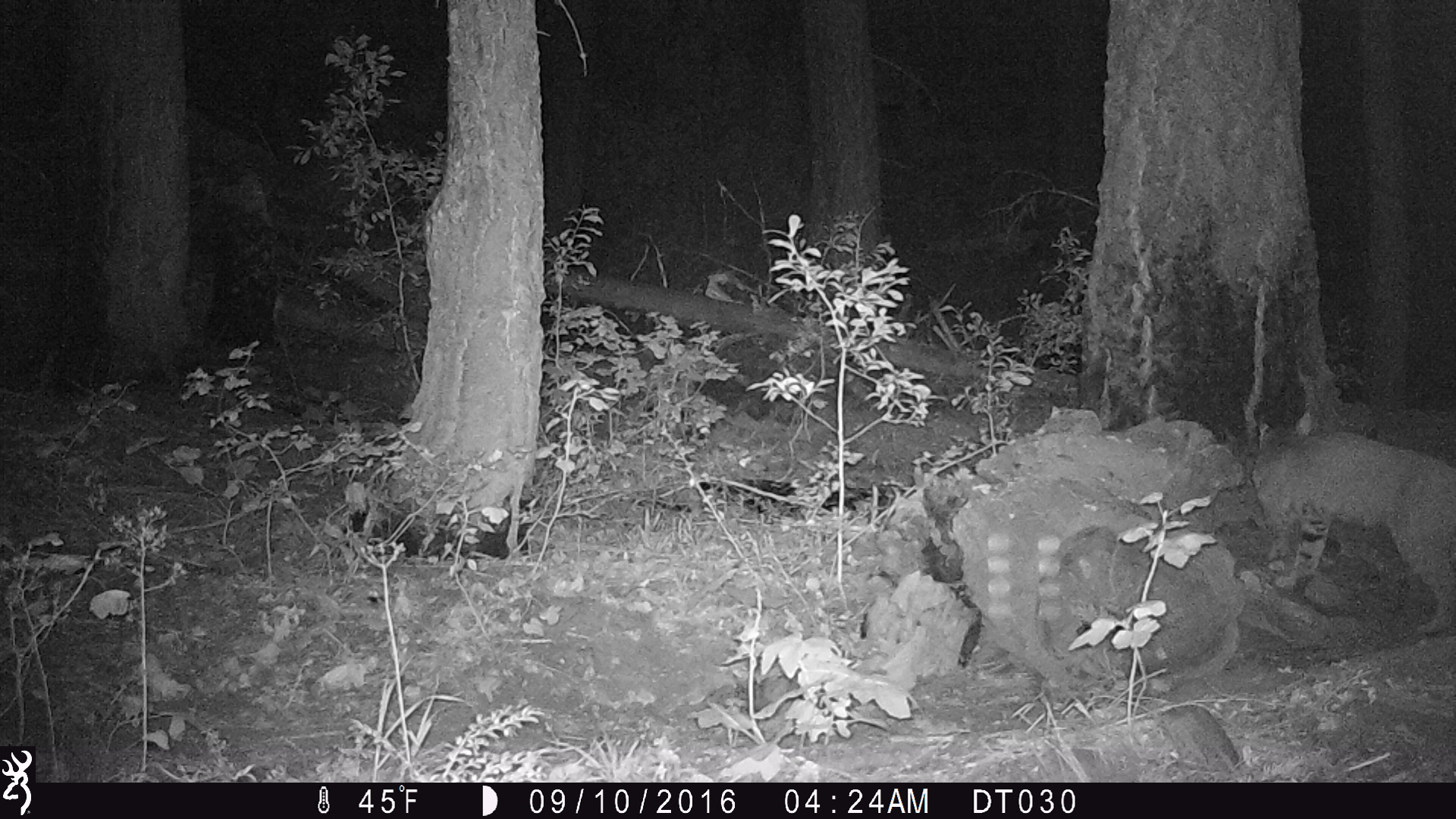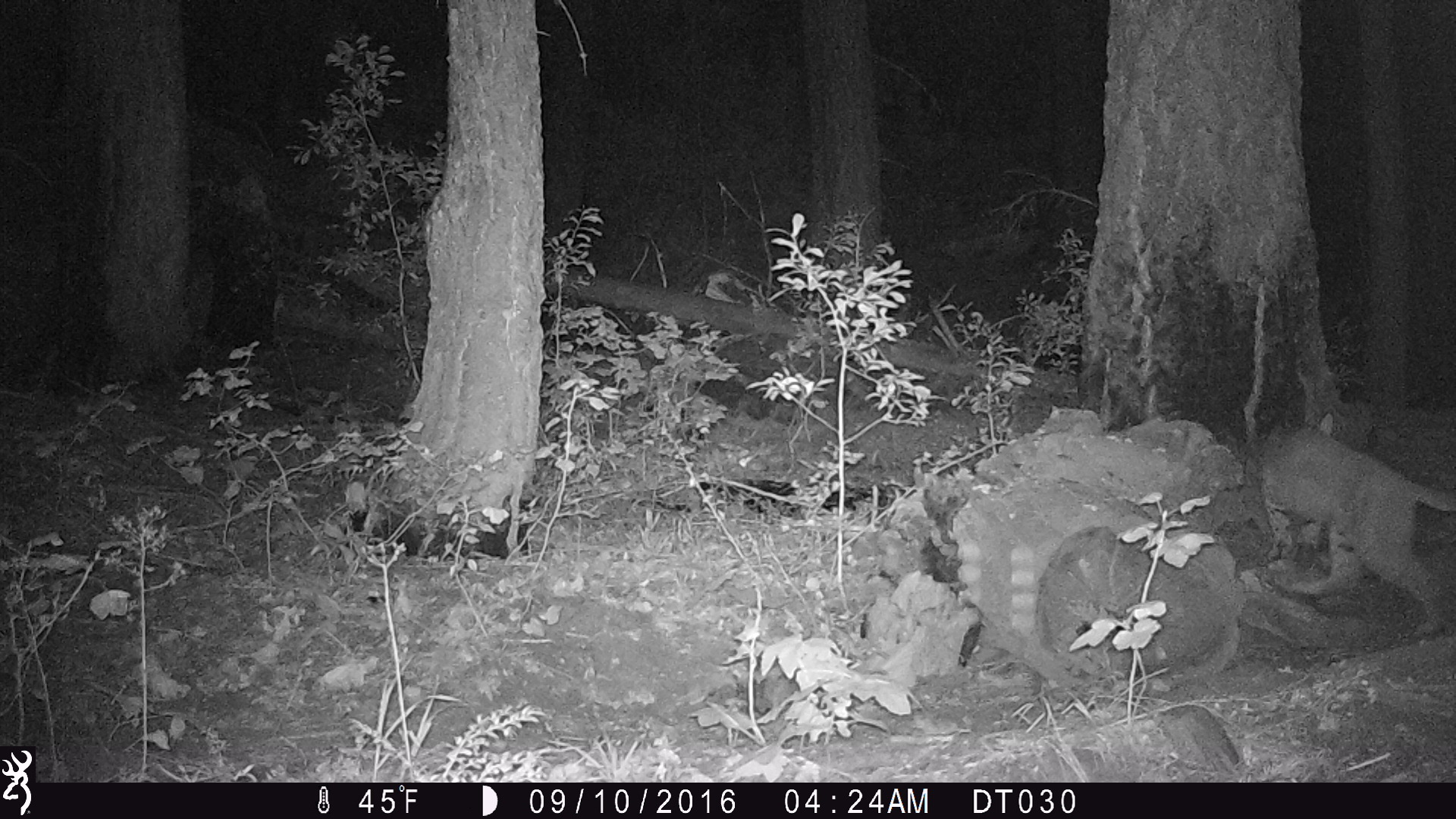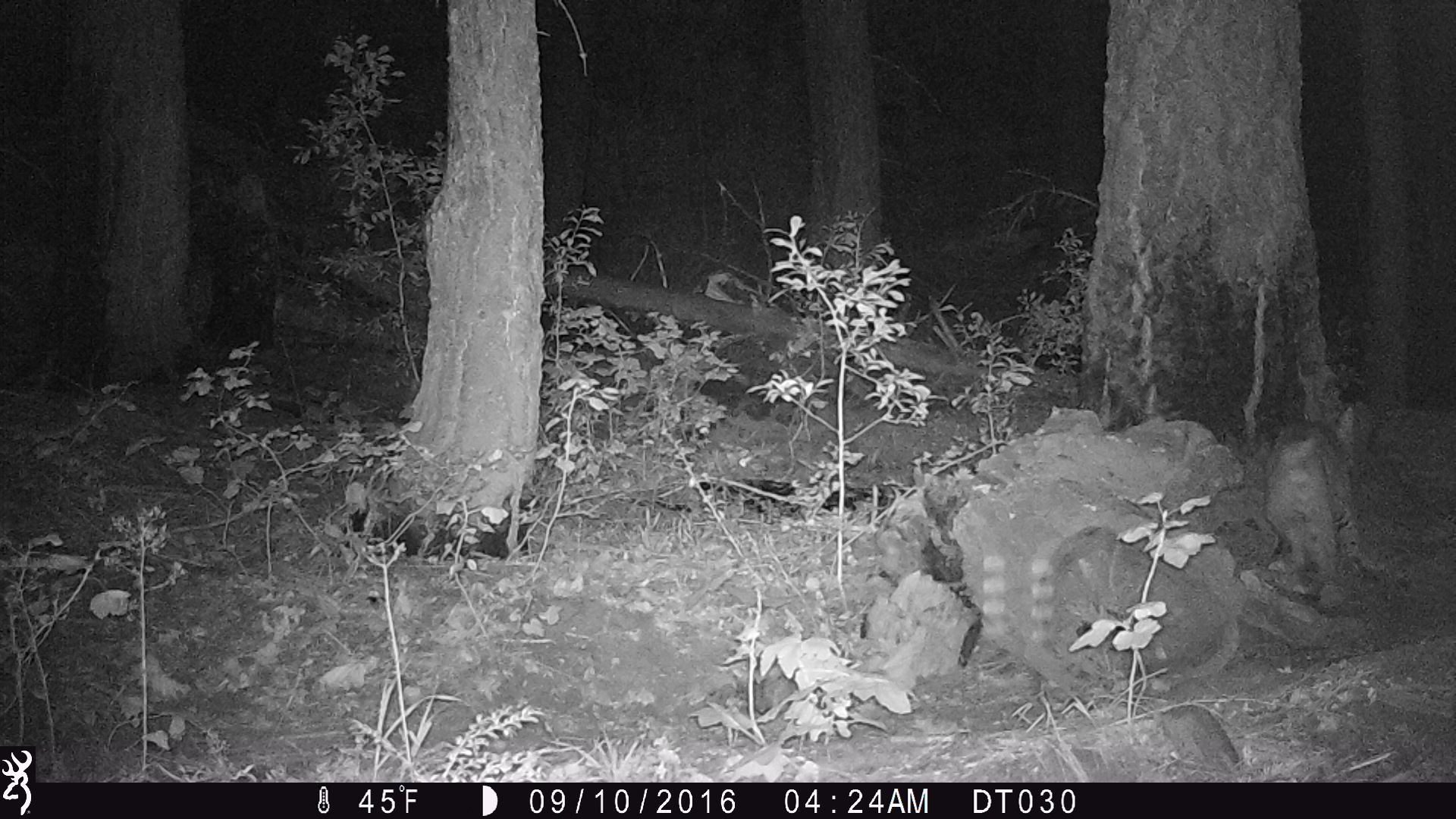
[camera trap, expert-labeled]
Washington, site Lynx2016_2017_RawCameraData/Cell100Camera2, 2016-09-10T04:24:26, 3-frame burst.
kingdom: Animalia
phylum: Chordata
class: Mammalia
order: Carnivora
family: Felidae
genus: Lynx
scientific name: Lynx rufus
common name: bobcat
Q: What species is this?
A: Lynx rufus (bobcat).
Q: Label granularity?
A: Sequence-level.